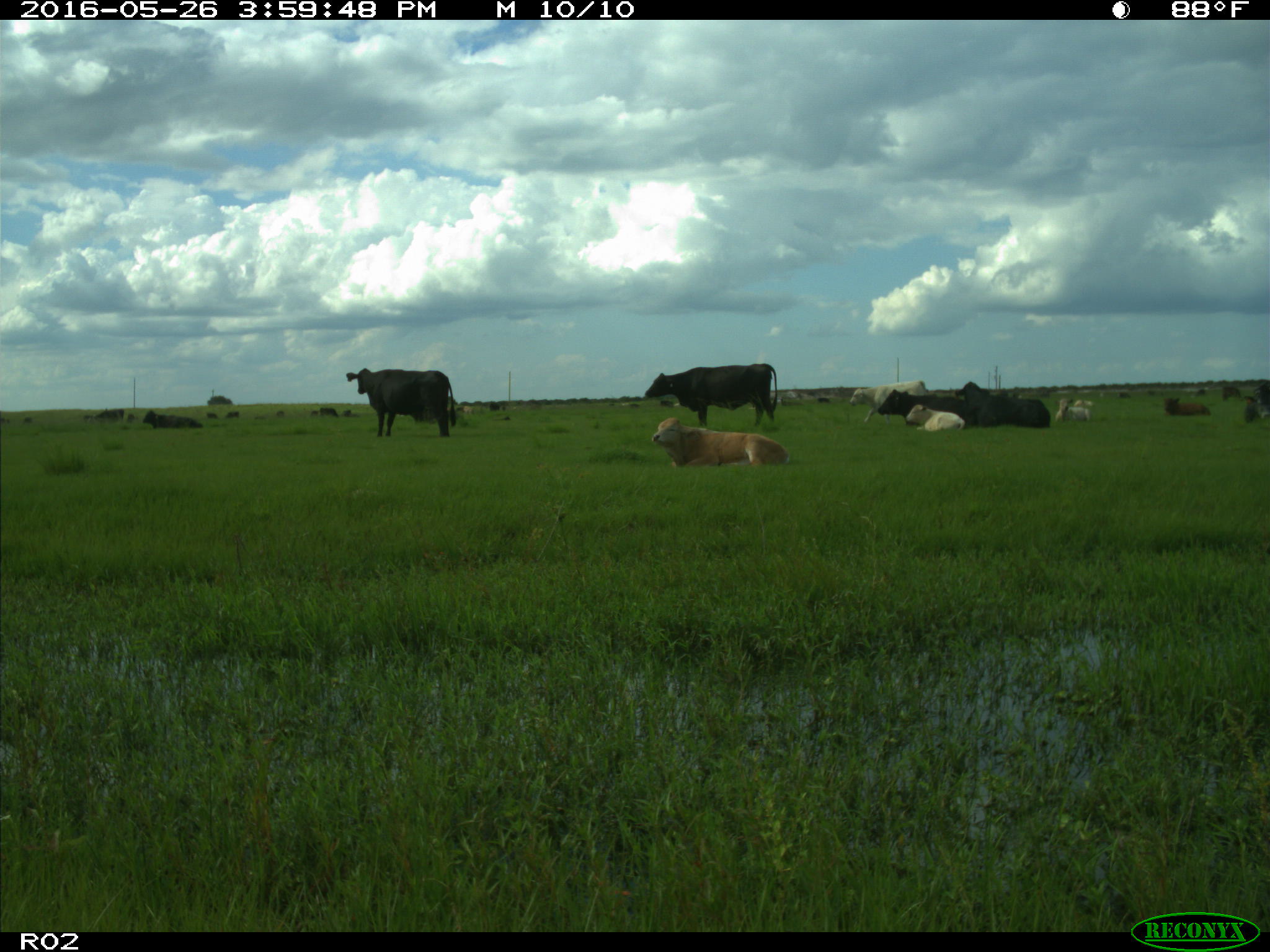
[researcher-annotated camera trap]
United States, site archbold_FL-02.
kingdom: Animalia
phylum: Chordata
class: Mammalia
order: Artiodactyla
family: Bovidae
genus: Bos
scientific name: Bos taurus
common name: domestic cow